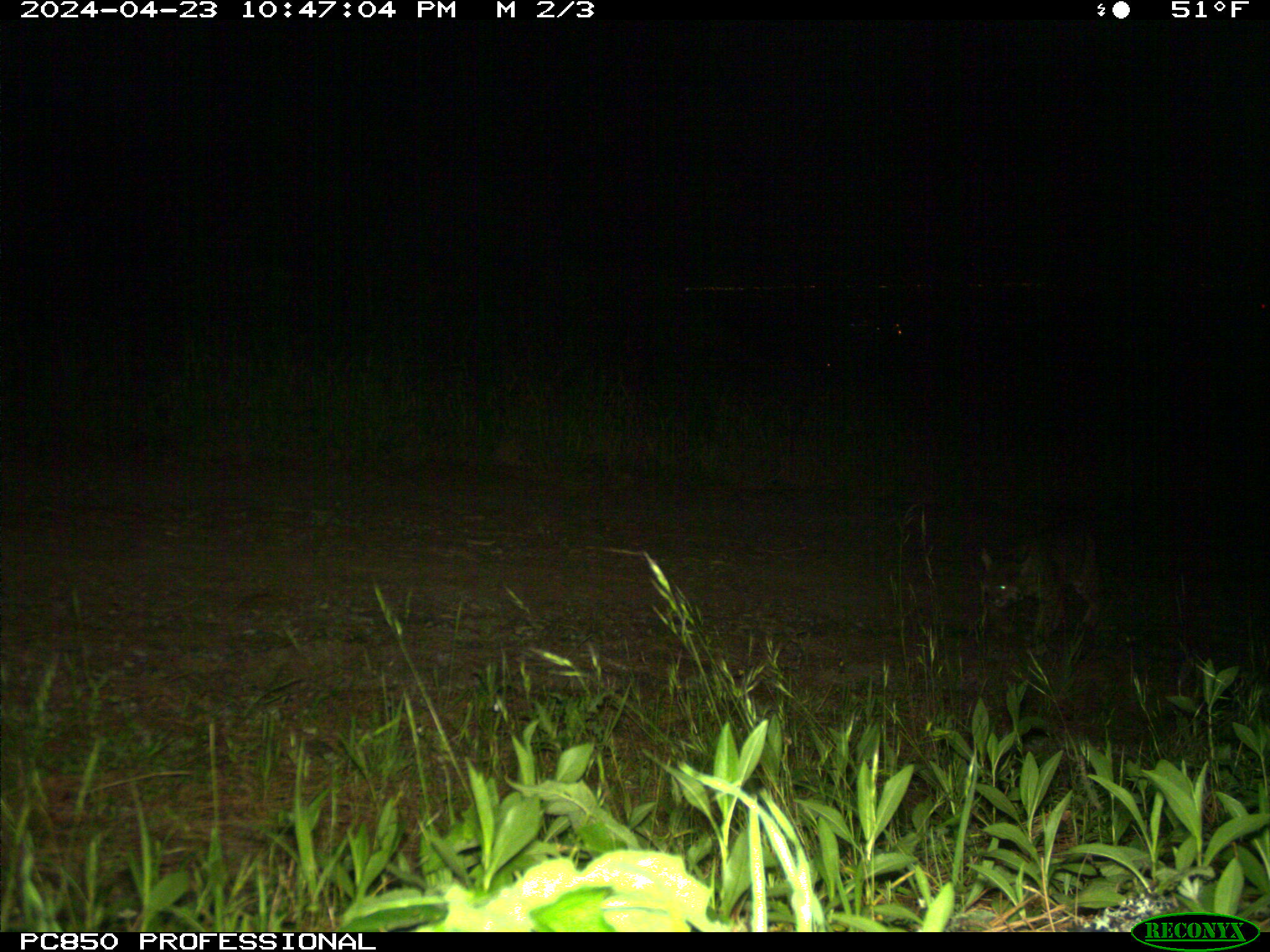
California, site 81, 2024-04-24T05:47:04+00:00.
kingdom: Animalia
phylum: Chordata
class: Mammalia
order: Carnivora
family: Felidae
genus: Lynx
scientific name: Lynx rufus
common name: bobcat